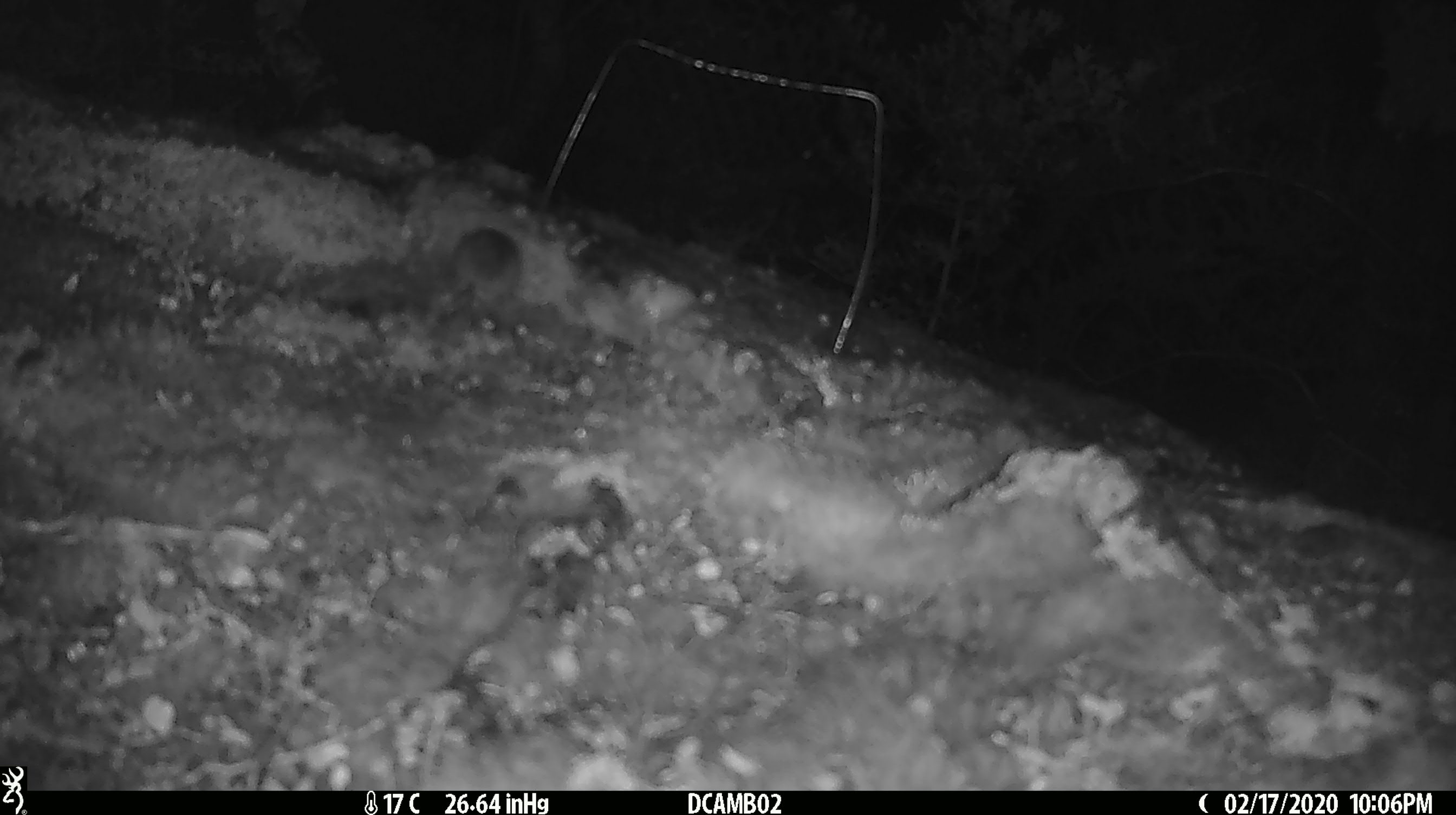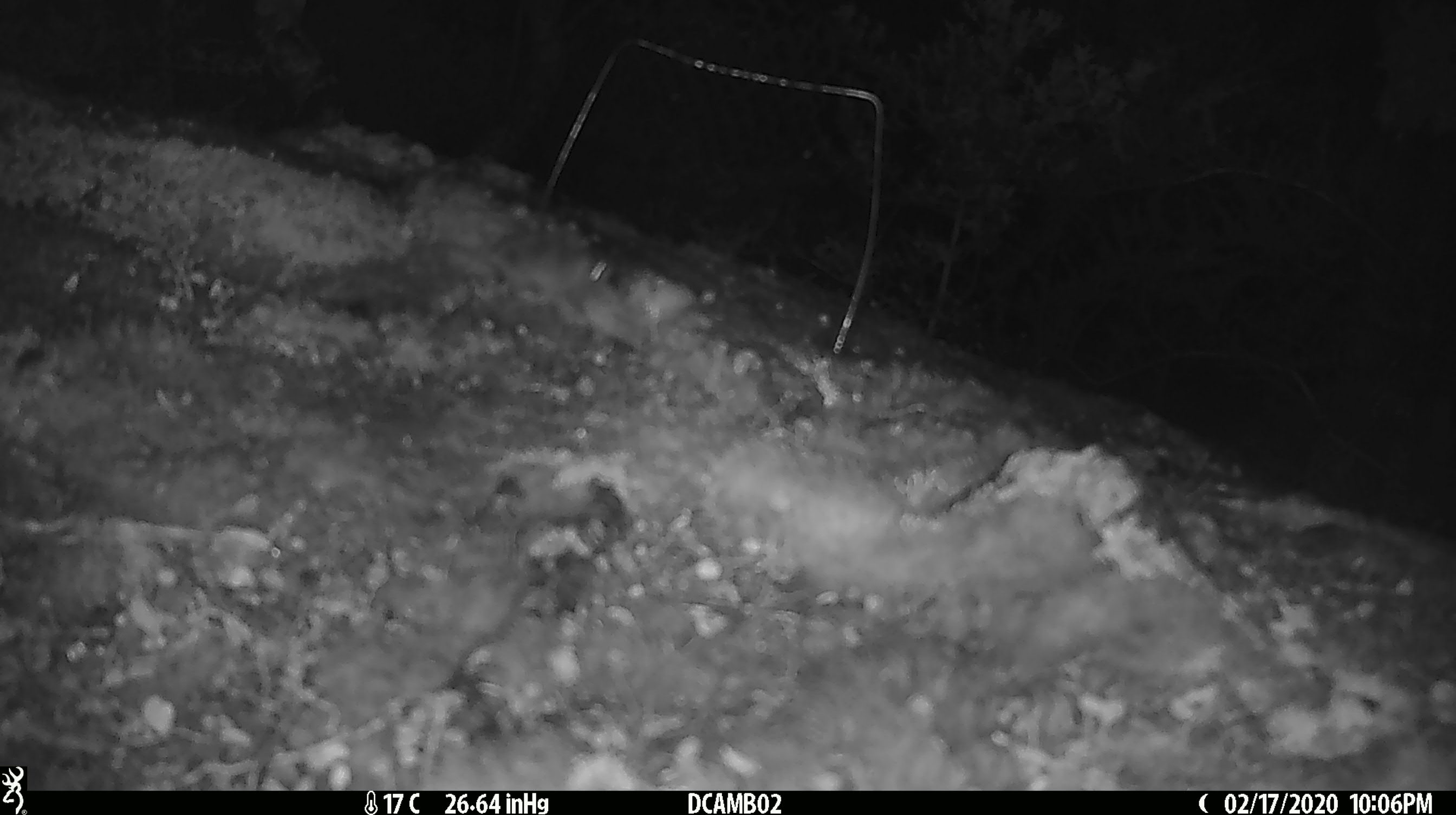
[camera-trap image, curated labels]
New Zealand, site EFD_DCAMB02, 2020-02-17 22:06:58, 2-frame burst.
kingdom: Animalia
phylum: Chordata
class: Mammalia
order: Rodentia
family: Muridae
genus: Mus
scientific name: Mus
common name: mouse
Mouse (Mus).